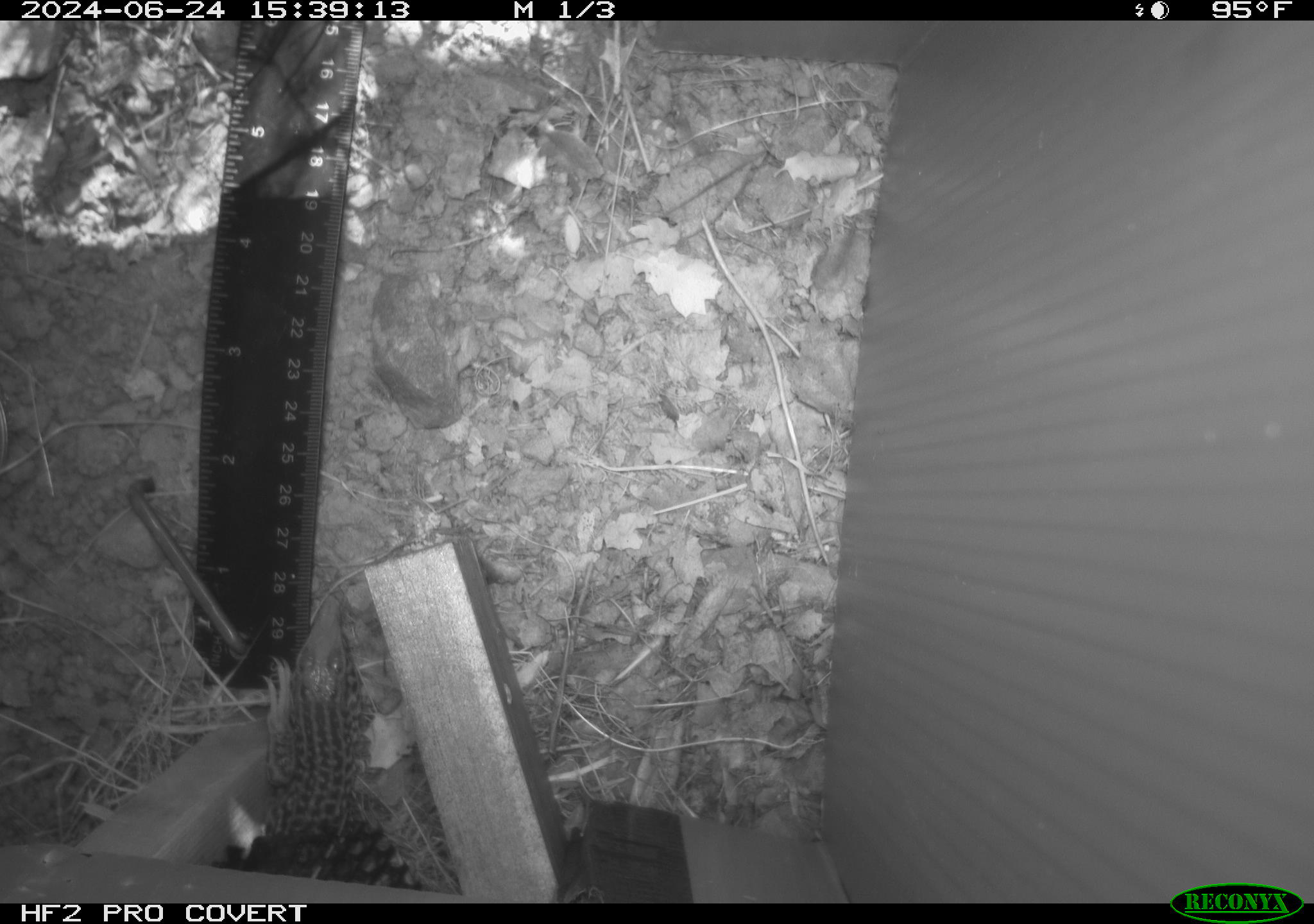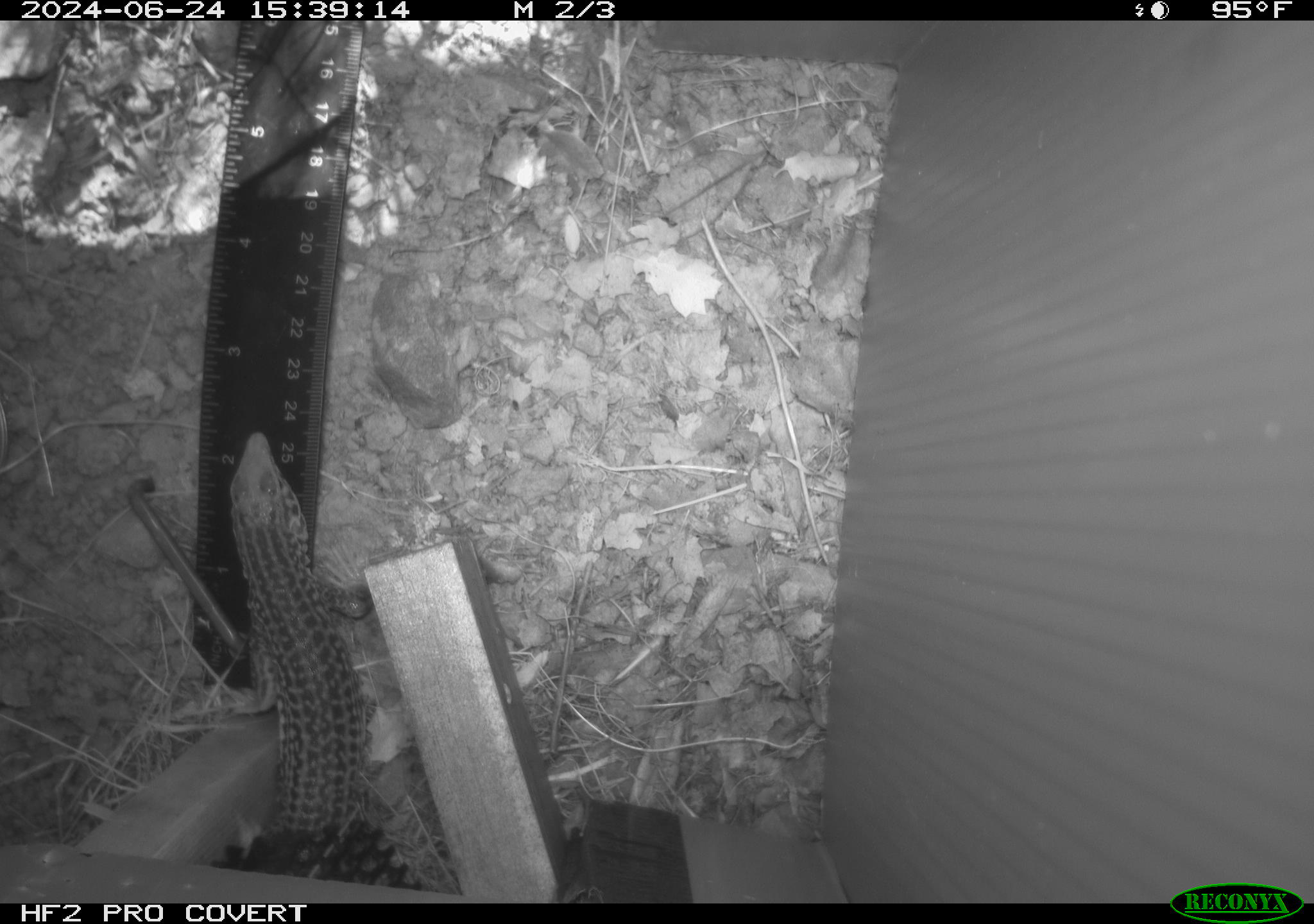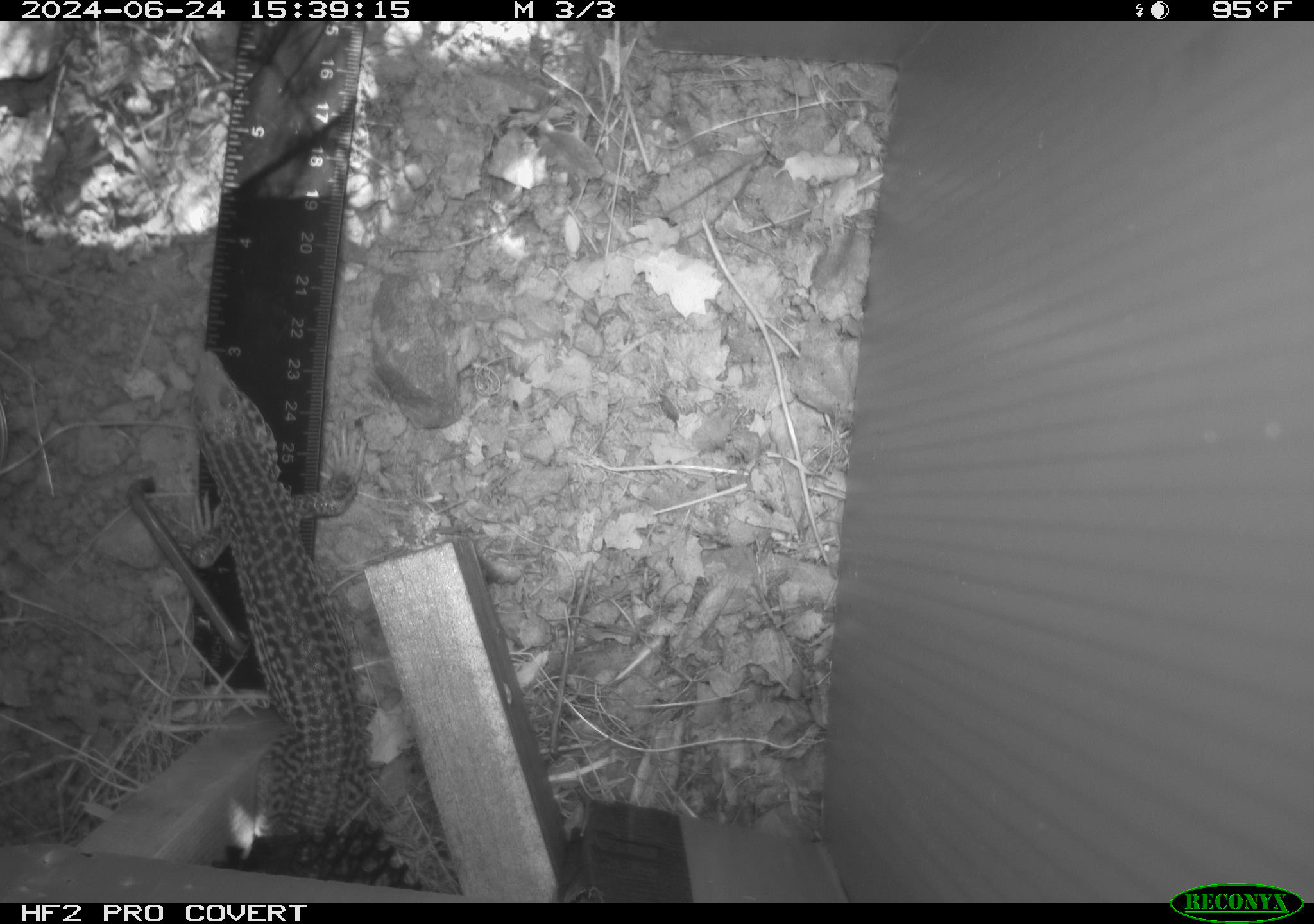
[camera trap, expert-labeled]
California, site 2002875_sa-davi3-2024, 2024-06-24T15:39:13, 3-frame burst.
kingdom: Animalia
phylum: Chordata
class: Reptilia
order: Squamata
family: Teiidae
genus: Aspidoscelis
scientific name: Aspidoscelis tigris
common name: western whiptail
Western whiptail (Aspidoscelis tigris).